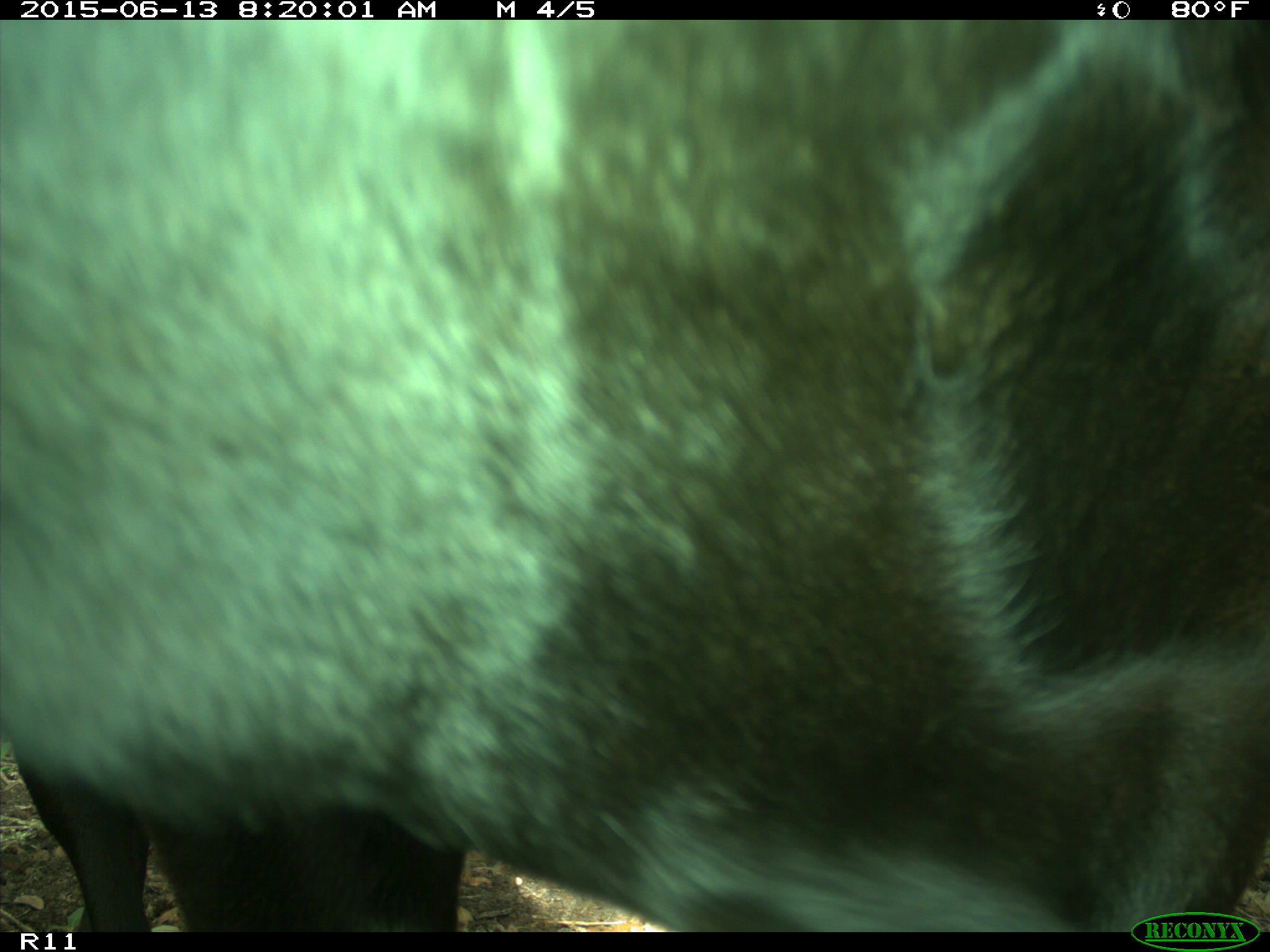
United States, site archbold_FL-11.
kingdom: Animalia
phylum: Chordata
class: Mammalia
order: Artiodactyla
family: Bovidae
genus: Bos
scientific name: Bos taurus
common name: domestic cow